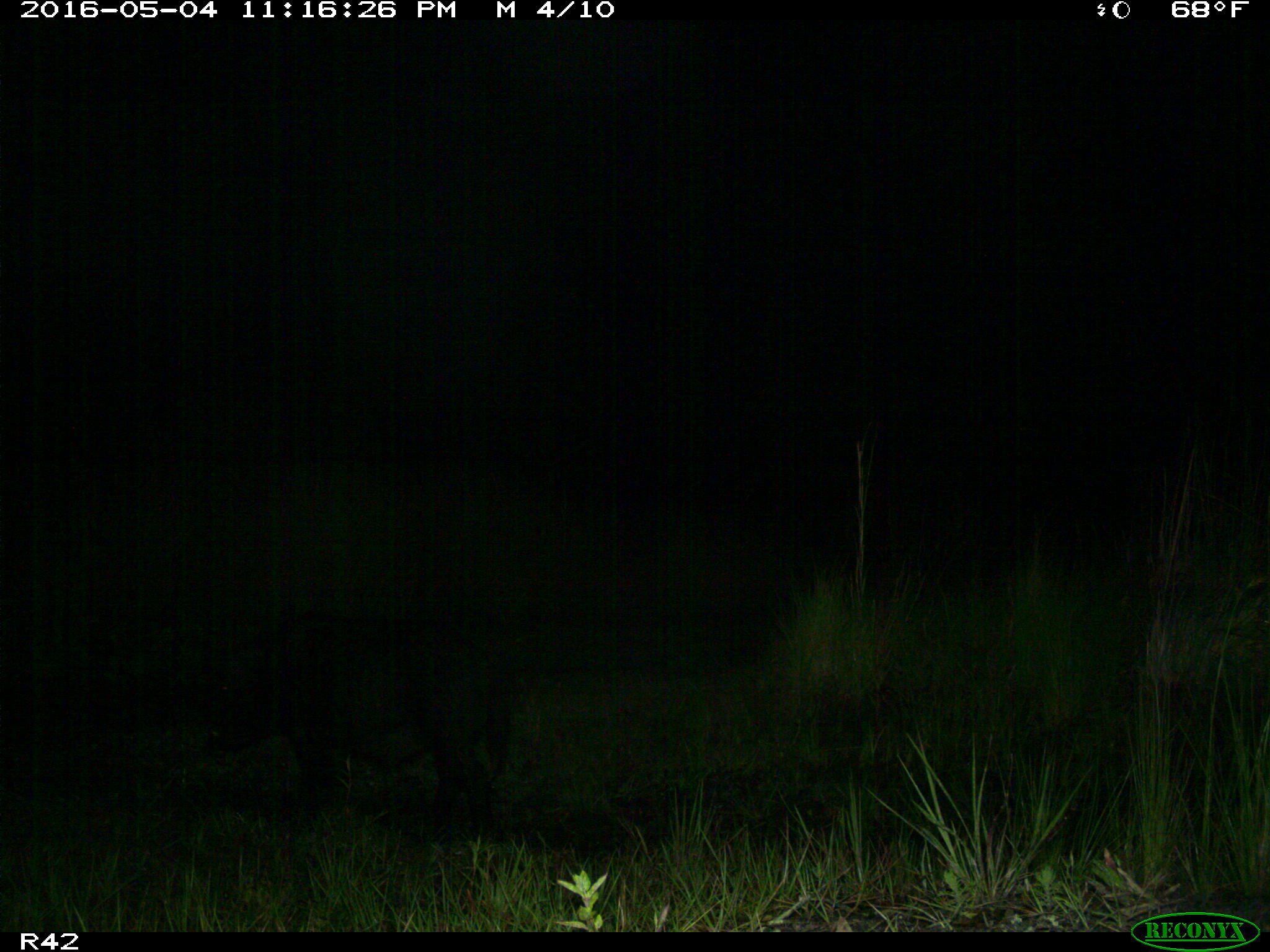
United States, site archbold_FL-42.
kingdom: Animalia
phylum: Chordata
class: Mammalia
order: Artiodactyla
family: Suidae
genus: Sus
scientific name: Sus scrofa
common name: wild boar